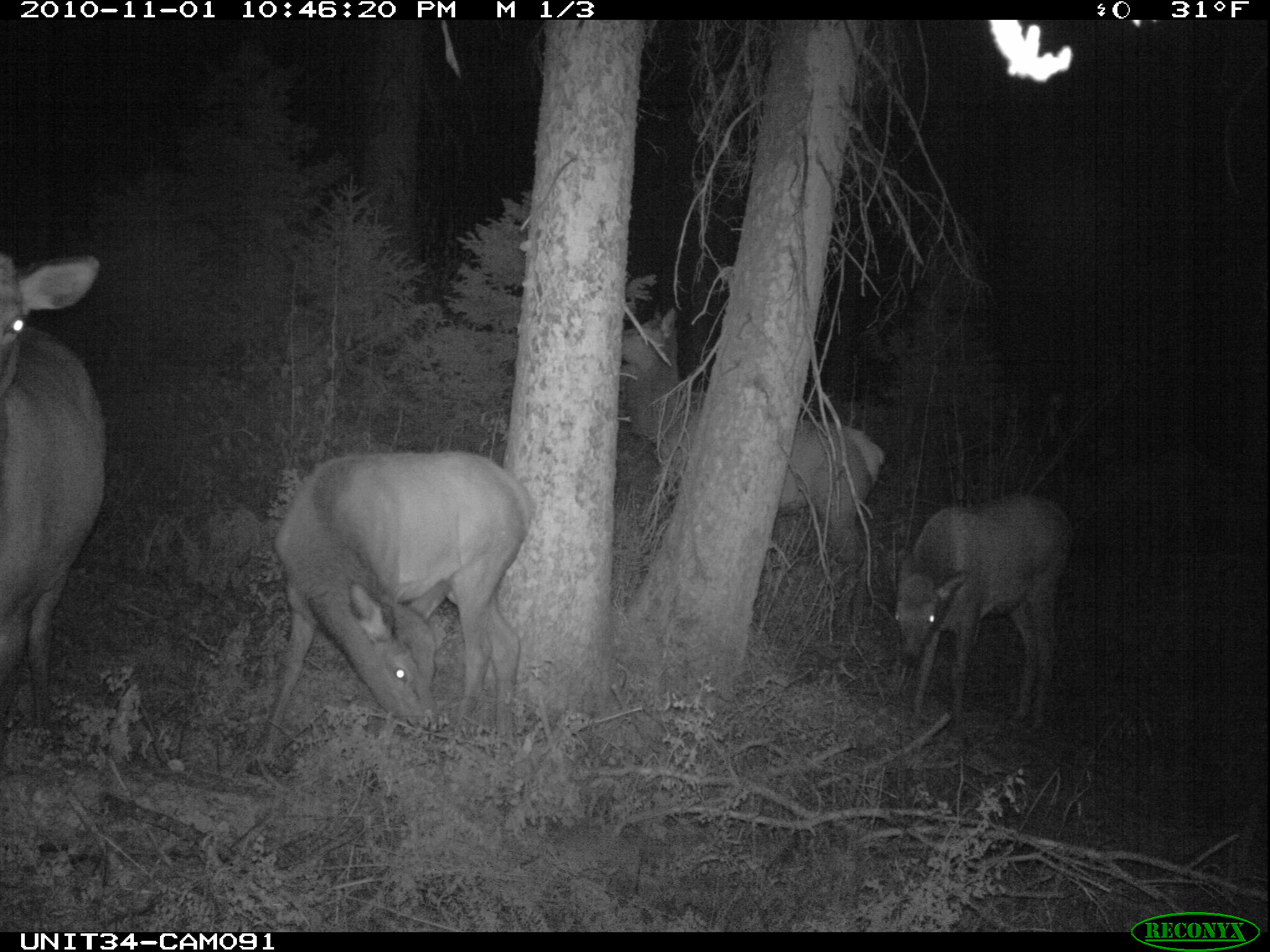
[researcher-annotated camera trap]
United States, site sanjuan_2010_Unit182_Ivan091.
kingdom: Animalia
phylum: Chordata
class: Mammalia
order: Artiodactyla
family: Cervidae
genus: Cervus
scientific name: Cervus elaphus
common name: red deer